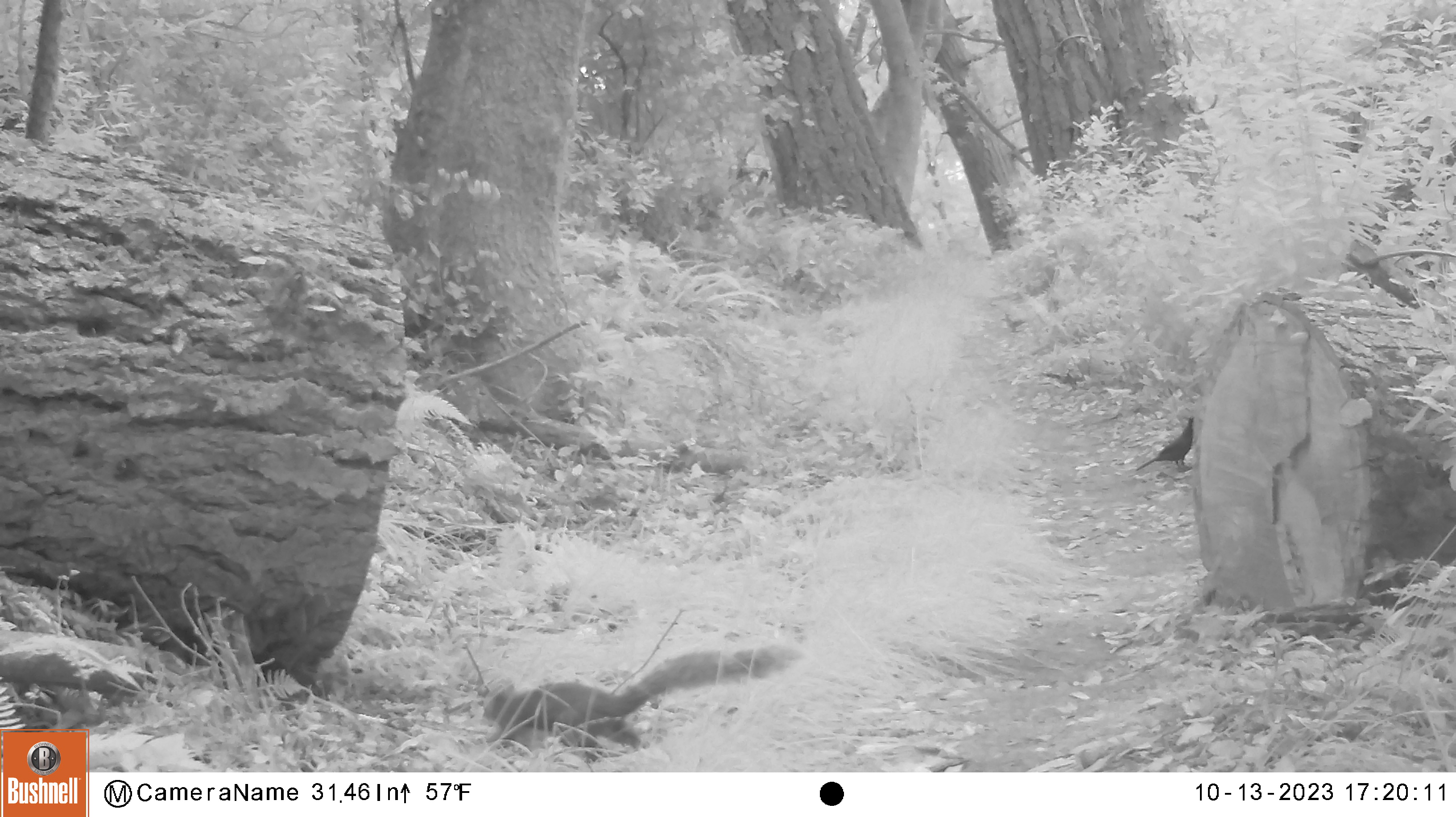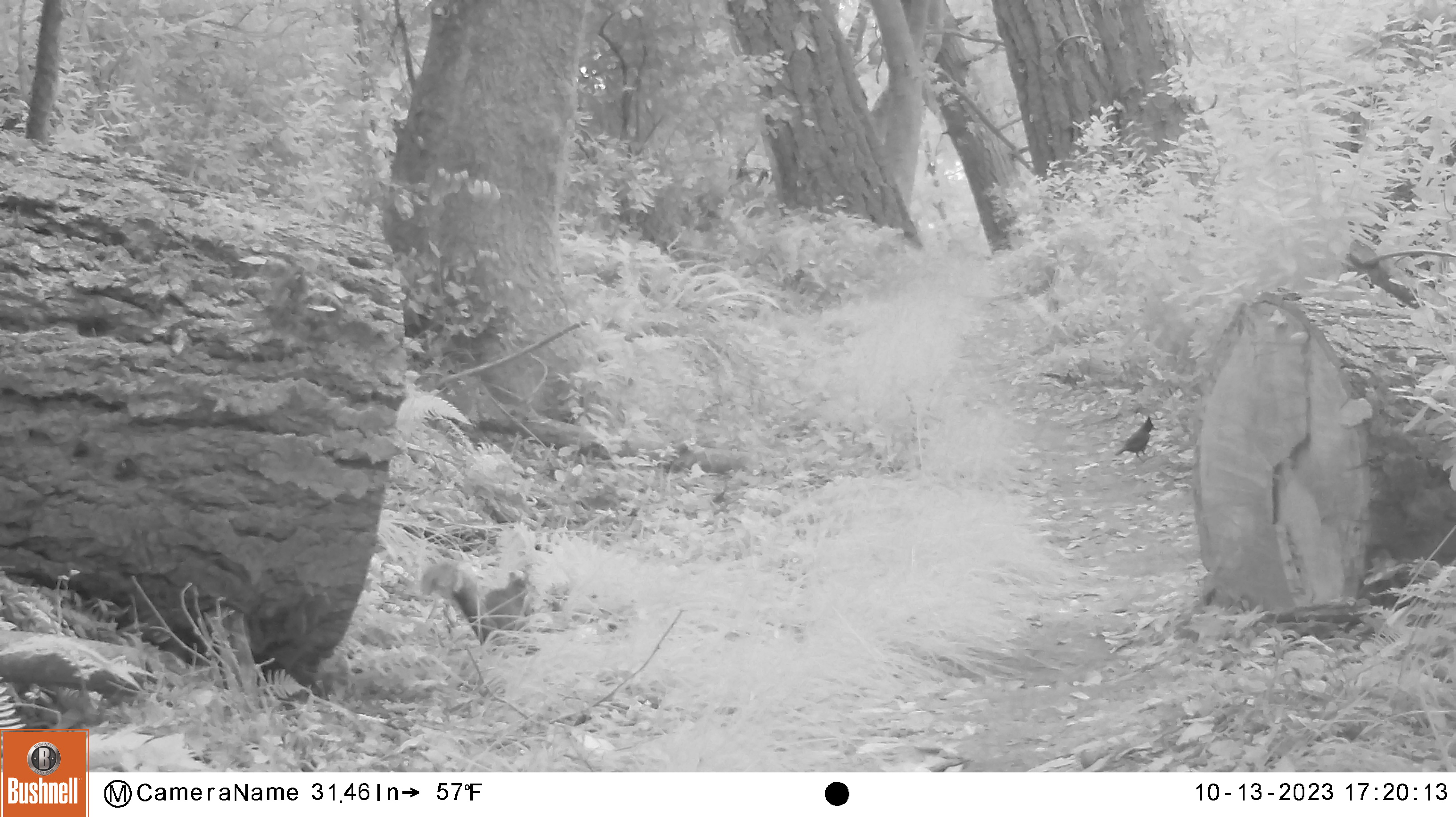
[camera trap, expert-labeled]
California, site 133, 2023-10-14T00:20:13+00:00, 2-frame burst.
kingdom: Animalia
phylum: Chordata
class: Aves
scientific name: Aves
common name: bird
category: unknown bird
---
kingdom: Animalia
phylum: Chordata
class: Mammalia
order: Rodentia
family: Sciuridae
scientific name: Sciuridae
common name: squirrel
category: unknown squirrel